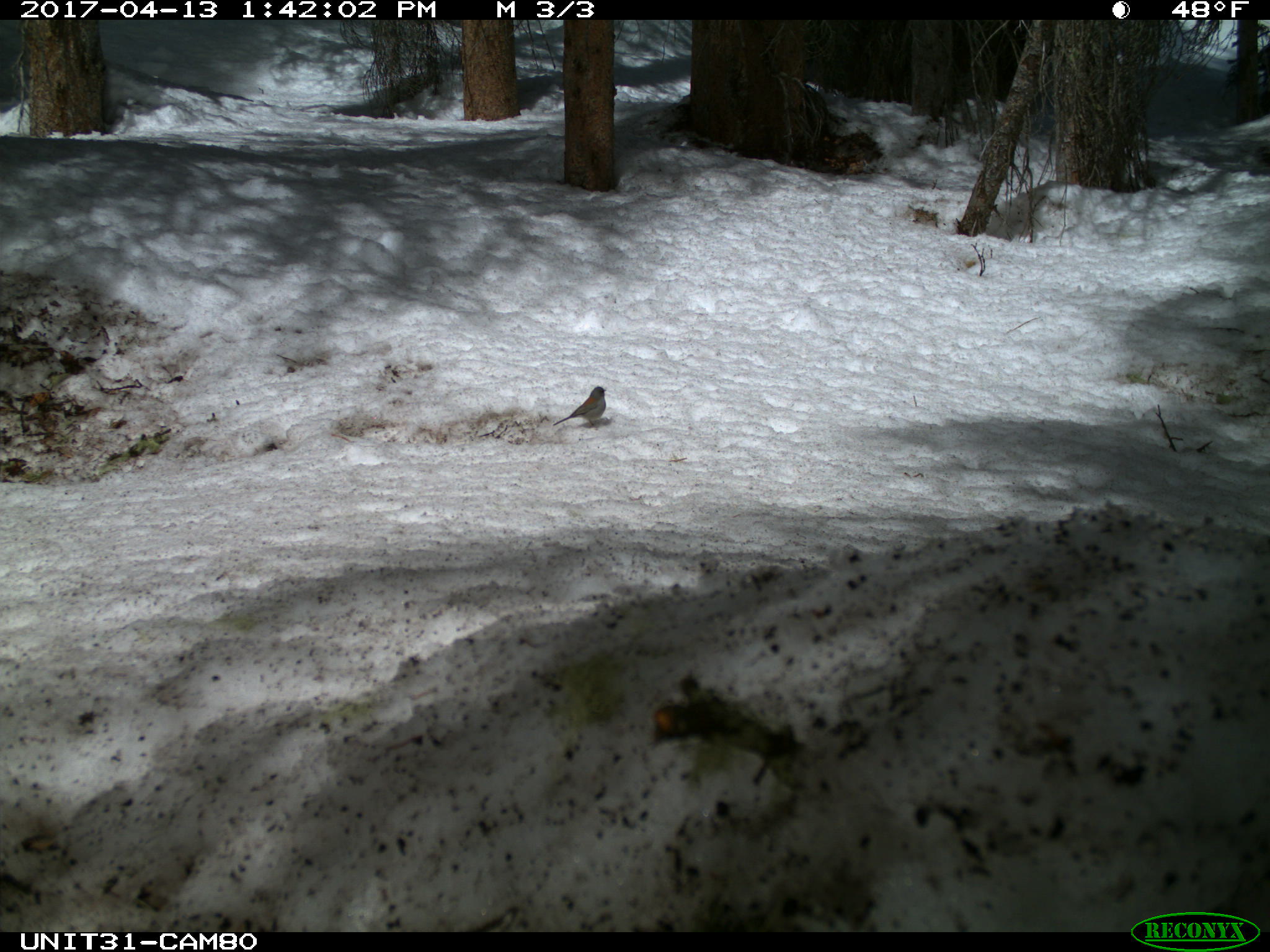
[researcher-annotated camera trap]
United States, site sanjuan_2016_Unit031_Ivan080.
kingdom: Animalia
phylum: Chordata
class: Aves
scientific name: Aves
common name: birds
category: unidentified bird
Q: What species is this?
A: Unidentified bird (birds) (Aves).